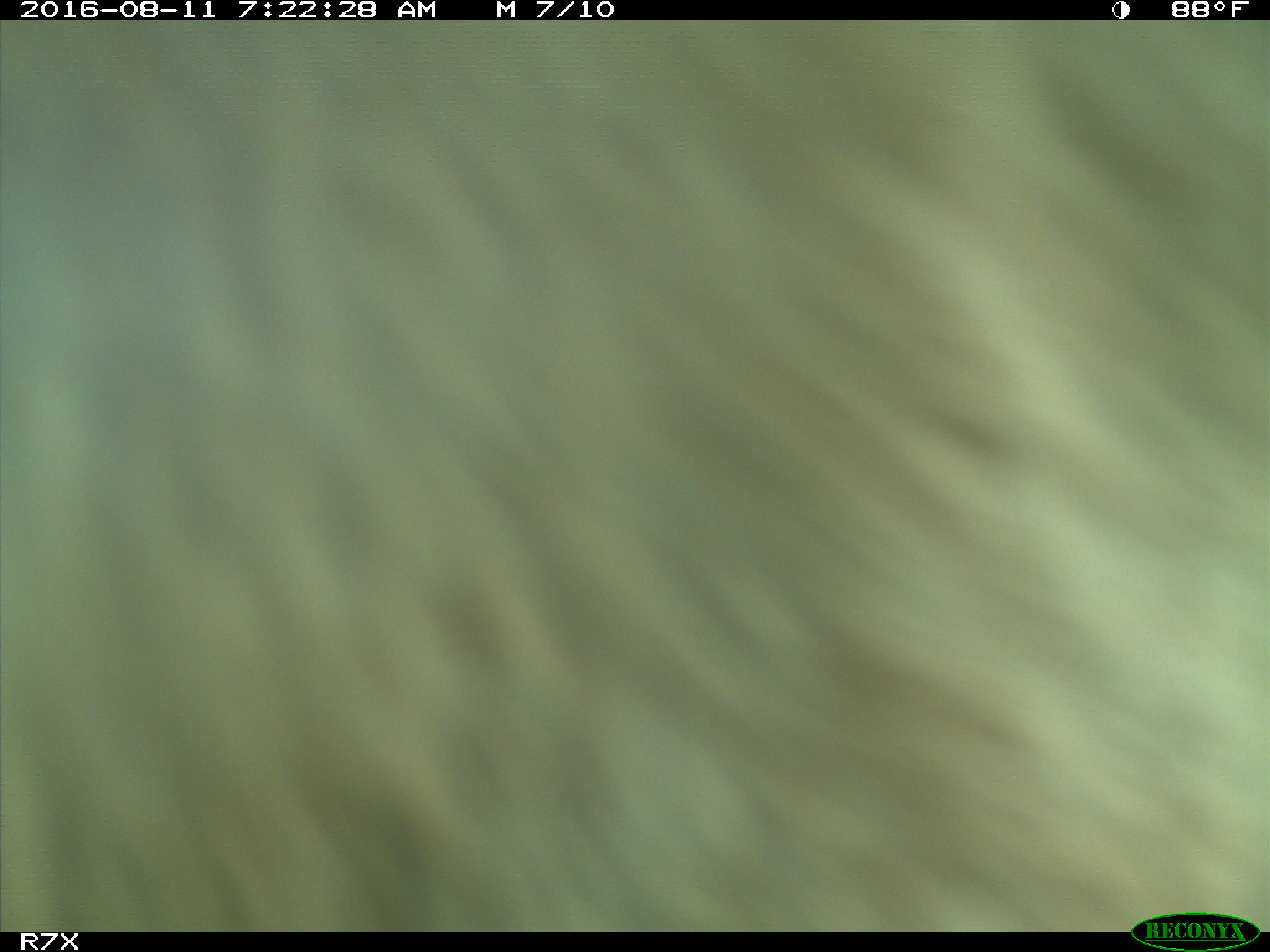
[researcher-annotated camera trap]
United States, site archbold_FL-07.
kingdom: Animalia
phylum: Chordata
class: Mammalia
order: Artiodactyla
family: Bovidae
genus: Bos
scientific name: Bos taurus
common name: domestic cow